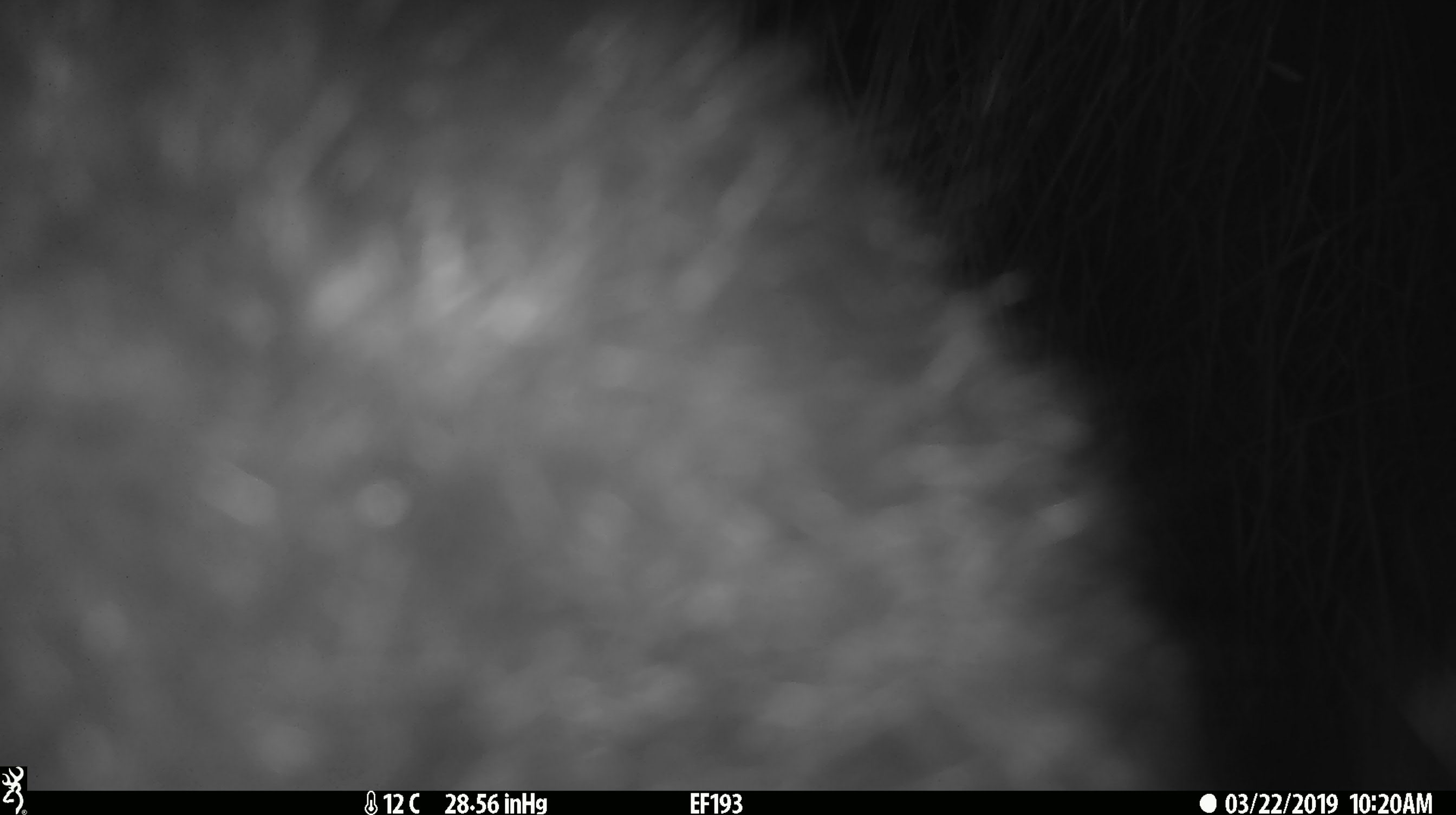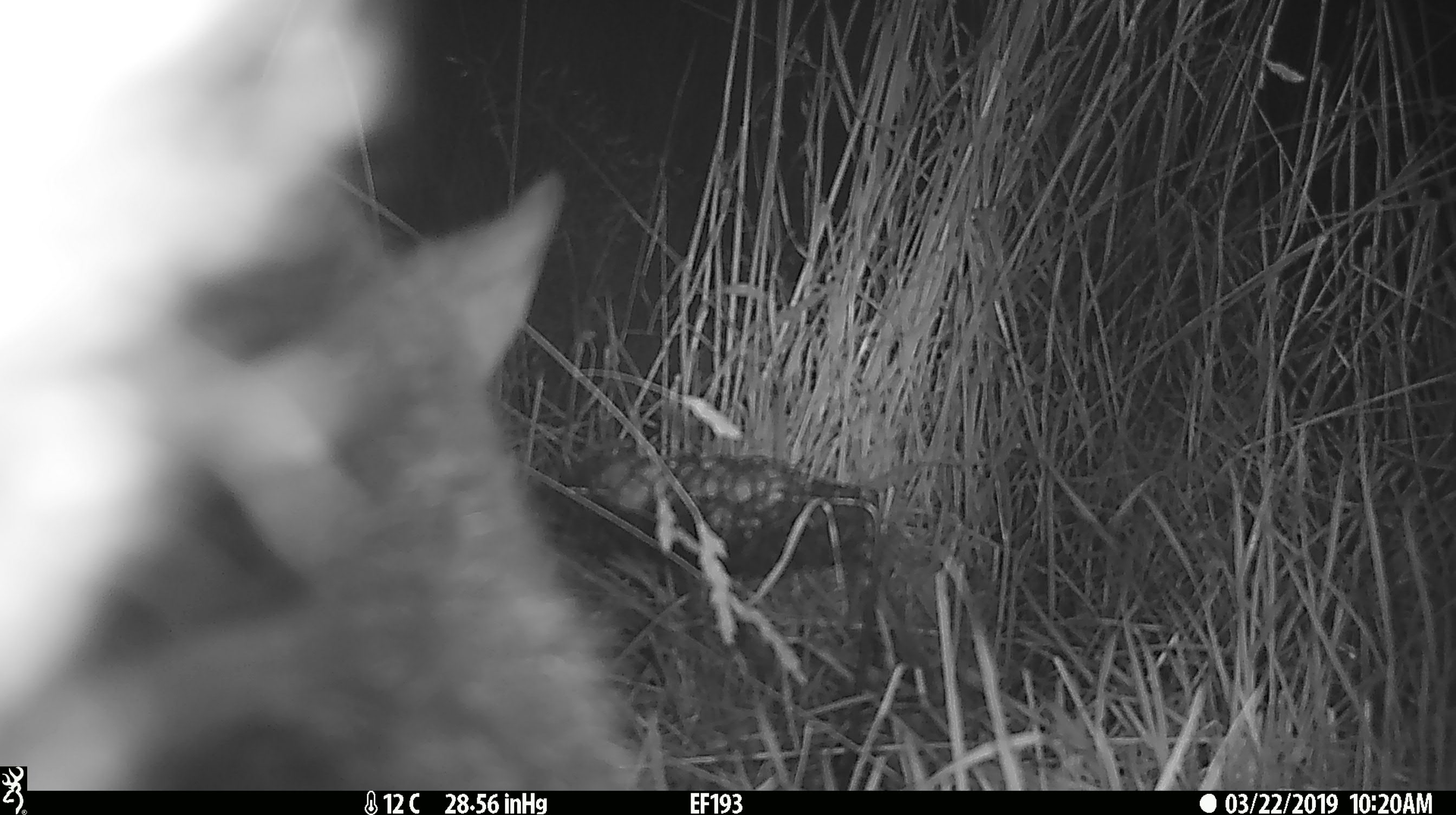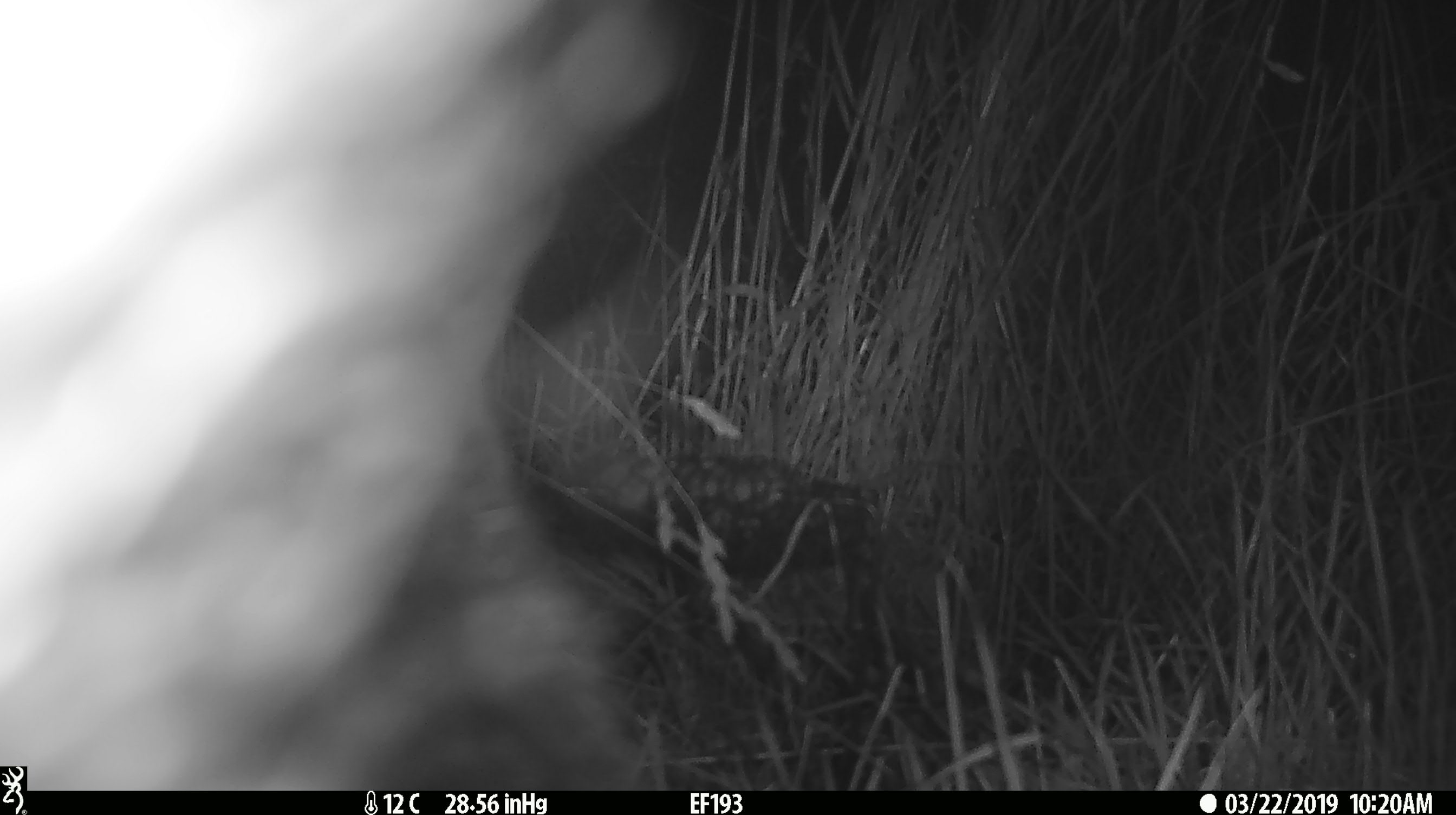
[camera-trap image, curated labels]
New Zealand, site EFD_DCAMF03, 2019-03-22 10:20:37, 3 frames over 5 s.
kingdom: Animalia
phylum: Chordata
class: Mammalia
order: Diprotodontia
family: Phalangeridae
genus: Trichosurus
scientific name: Trichosurus vulpecula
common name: common brushtail possum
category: possum